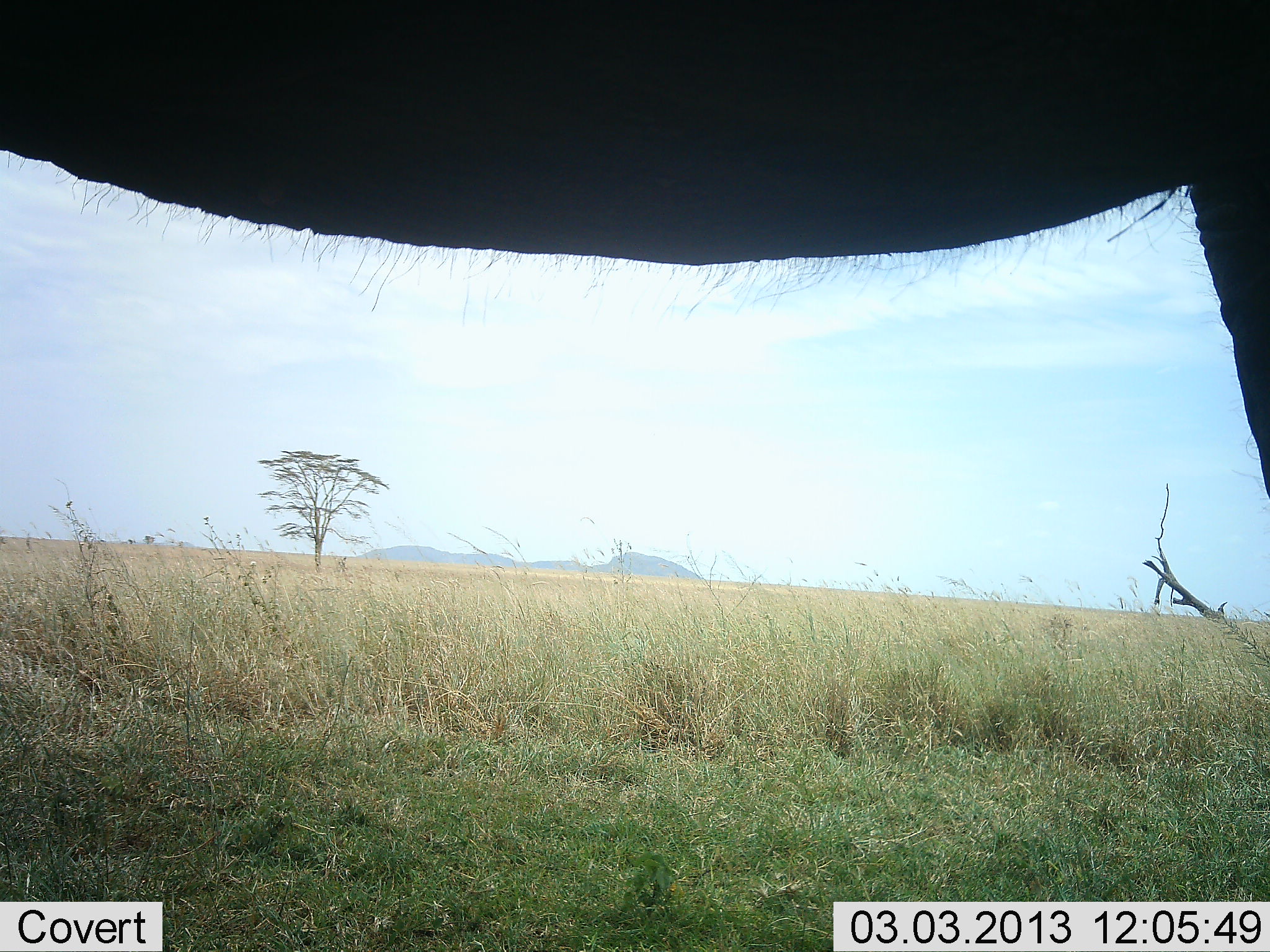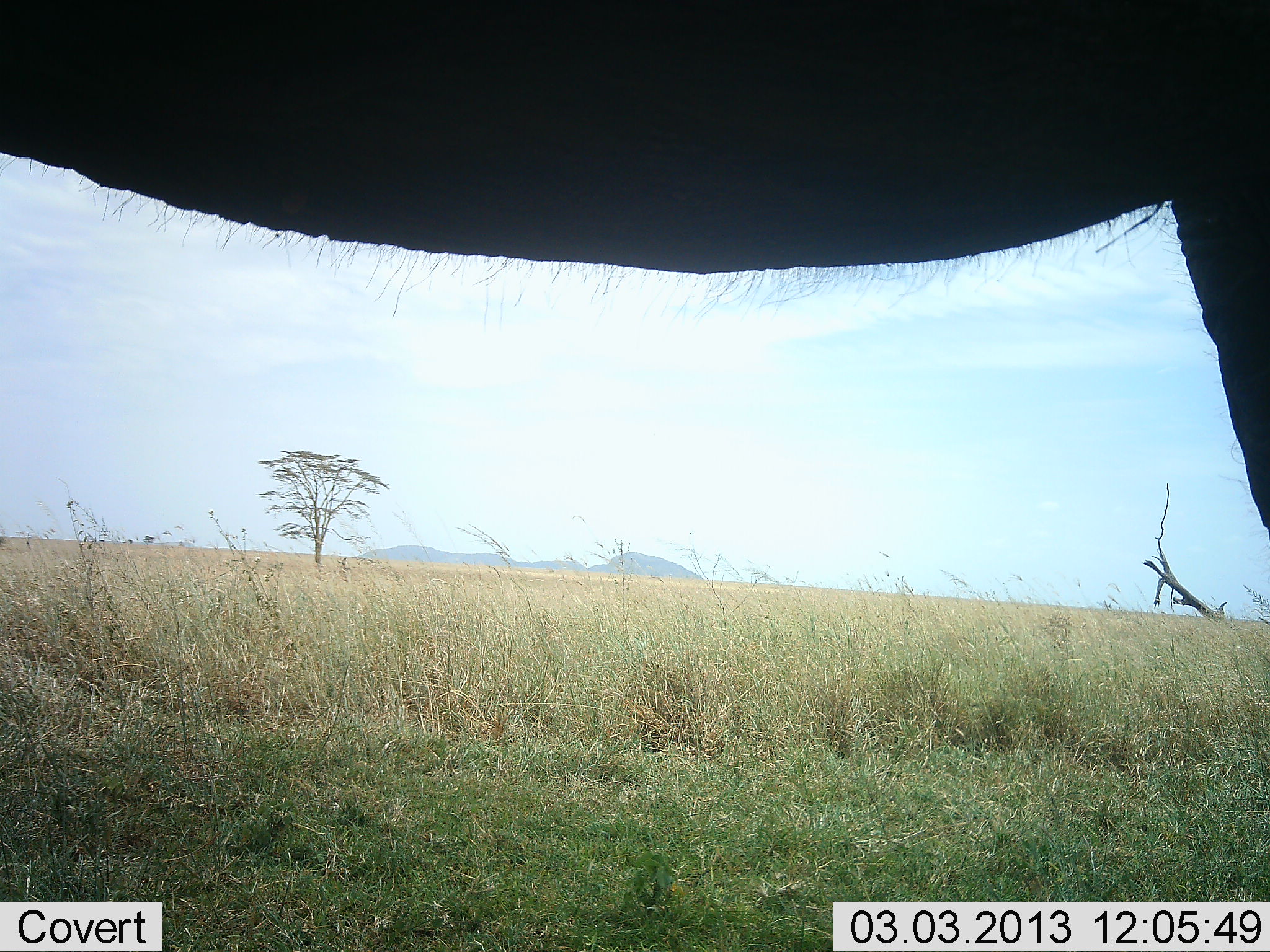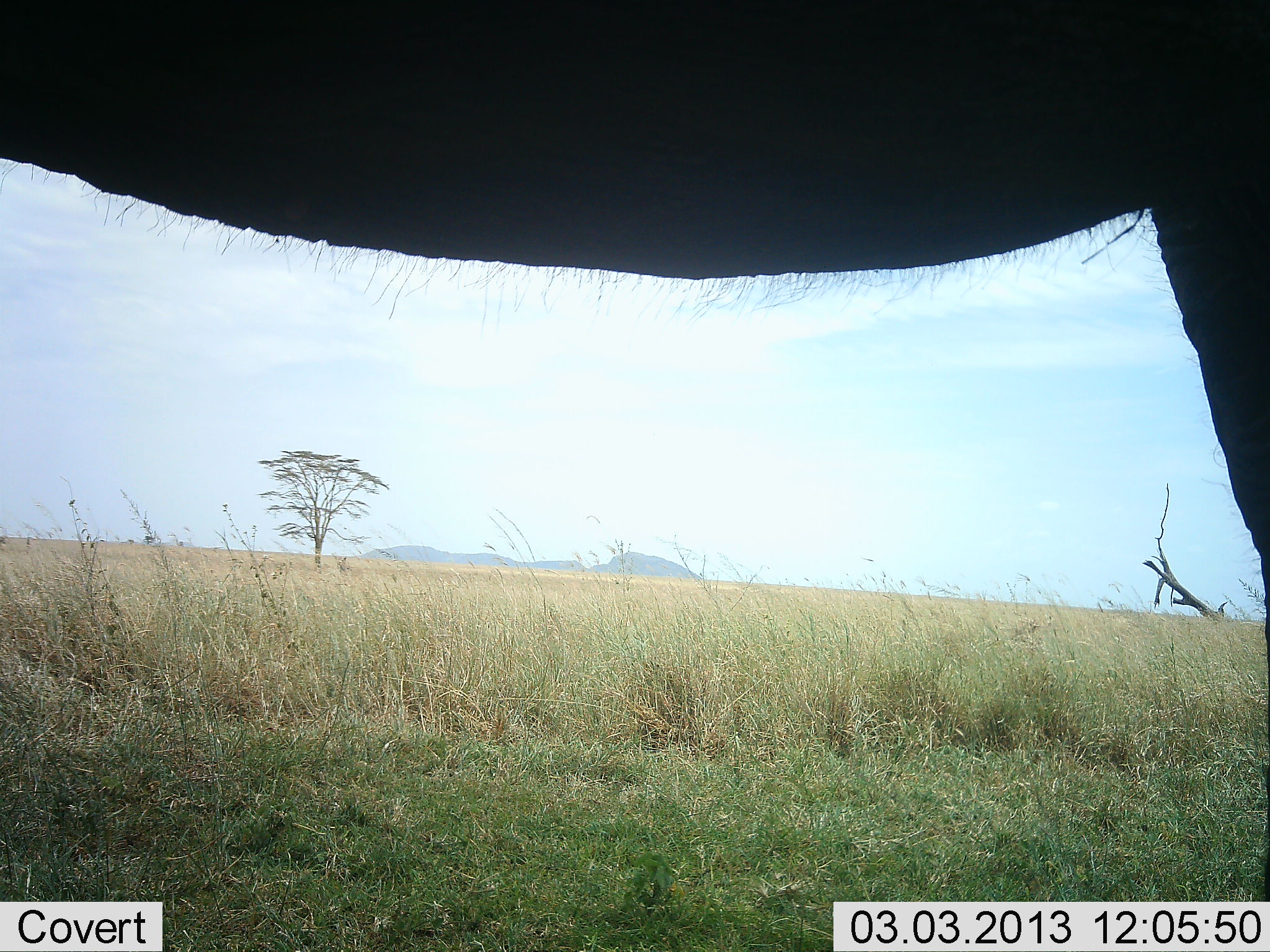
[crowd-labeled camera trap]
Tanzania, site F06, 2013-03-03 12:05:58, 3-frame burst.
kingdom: Animalia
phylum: Chordata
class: Mammalia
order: Proboscidea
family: Elephantidae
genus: Loxodonta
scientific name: Loxodonta africana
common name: african bush elephant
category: elephant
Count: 1.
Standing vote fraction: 100%.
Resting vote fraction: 0%.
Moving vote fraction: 4%.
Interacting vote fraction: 4%.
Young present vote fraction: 0%.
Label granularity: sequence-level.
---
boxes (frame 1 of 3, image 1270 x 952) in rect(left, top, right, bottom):
animal: rect(0, 1, 1269, 952)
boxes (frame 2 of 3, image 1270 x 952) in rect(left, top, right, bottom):
animal: rect(1, 1, 1270, 952)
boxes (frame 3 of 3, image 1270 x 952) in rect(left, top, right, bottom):
animal: rect(1, 1, 1270, 952)